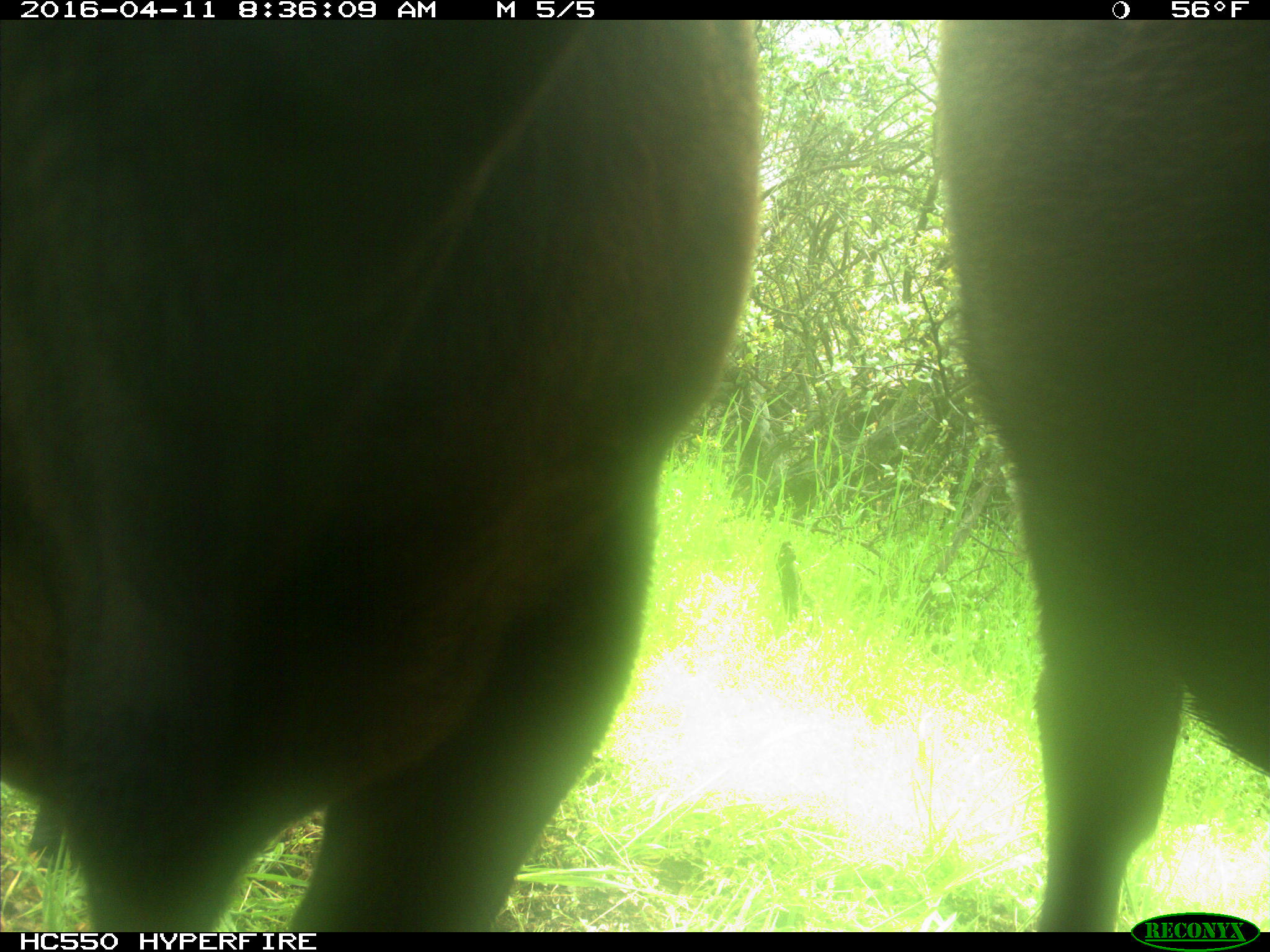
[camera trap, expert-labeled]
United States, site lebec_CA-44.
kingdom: Animalia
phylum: Chordata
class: Mammalia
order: Artiodactyla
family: Bovidae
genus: Bos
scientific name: Bos taurus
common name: domestic cow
Bos taurus (domestic cow).